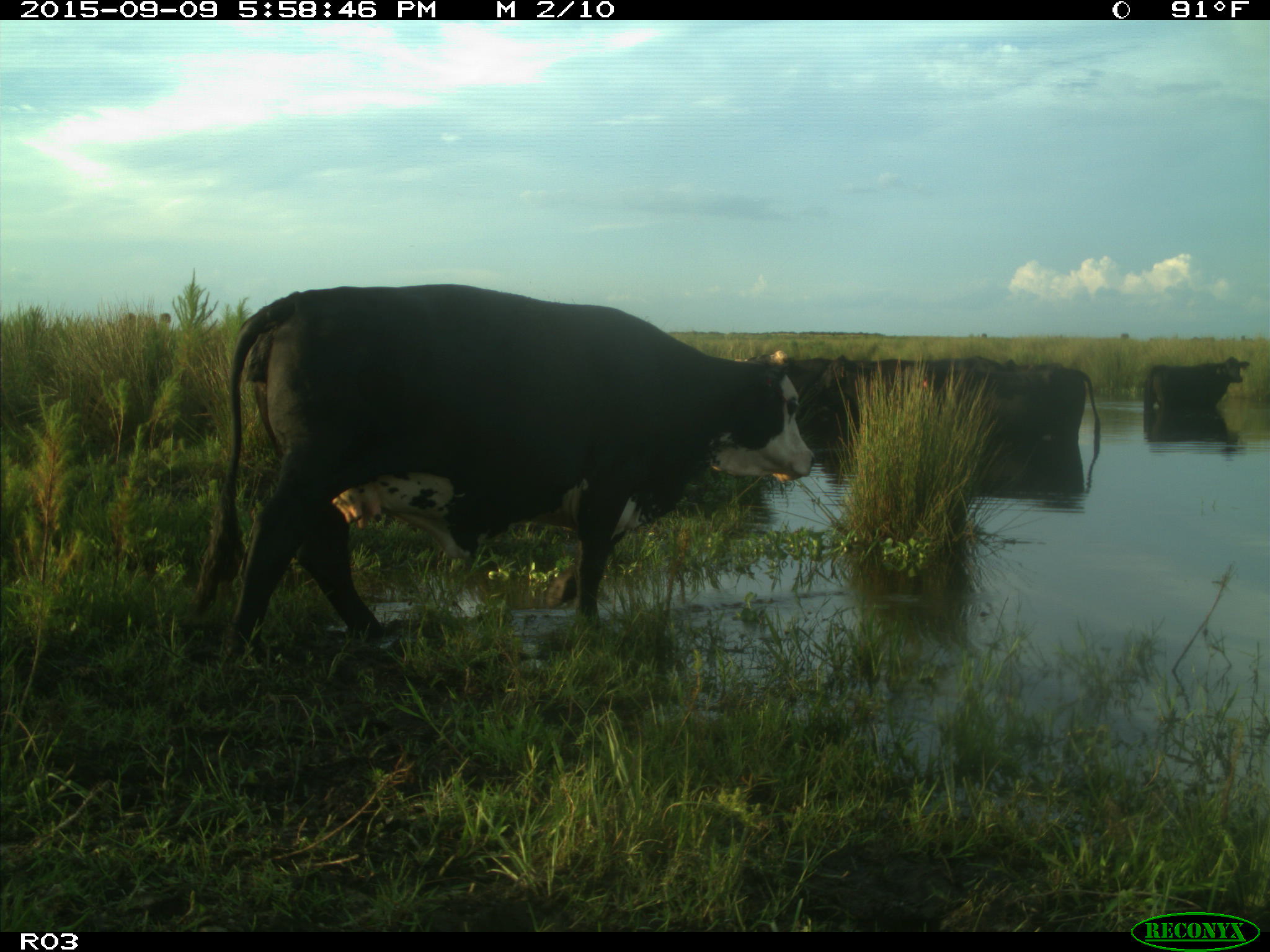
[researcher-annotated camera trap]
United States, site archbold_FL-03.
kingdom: Animalia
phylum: Chordata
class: Mammalia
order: Artiodactyla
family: Bovidae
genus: Bos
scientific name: Bos taurus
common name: domestic cow